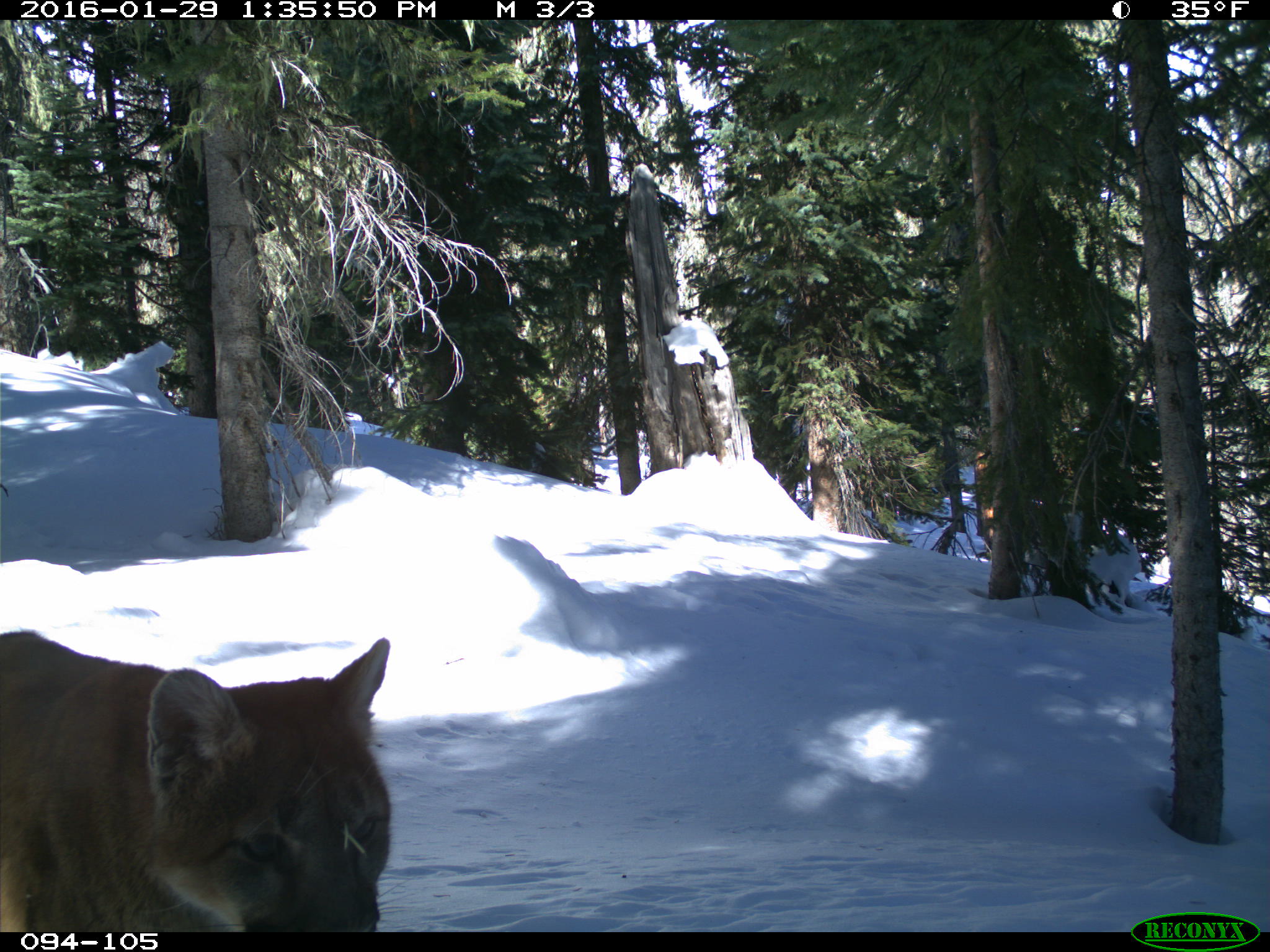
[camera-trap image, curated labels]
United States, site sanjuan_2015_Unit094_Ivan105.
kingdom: Animalia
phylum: Chordata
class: Mammalia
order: Carnivora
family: Felidae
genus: Puma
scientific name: Puma concolor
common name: mountain lion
Puma concolor (mountain lion).